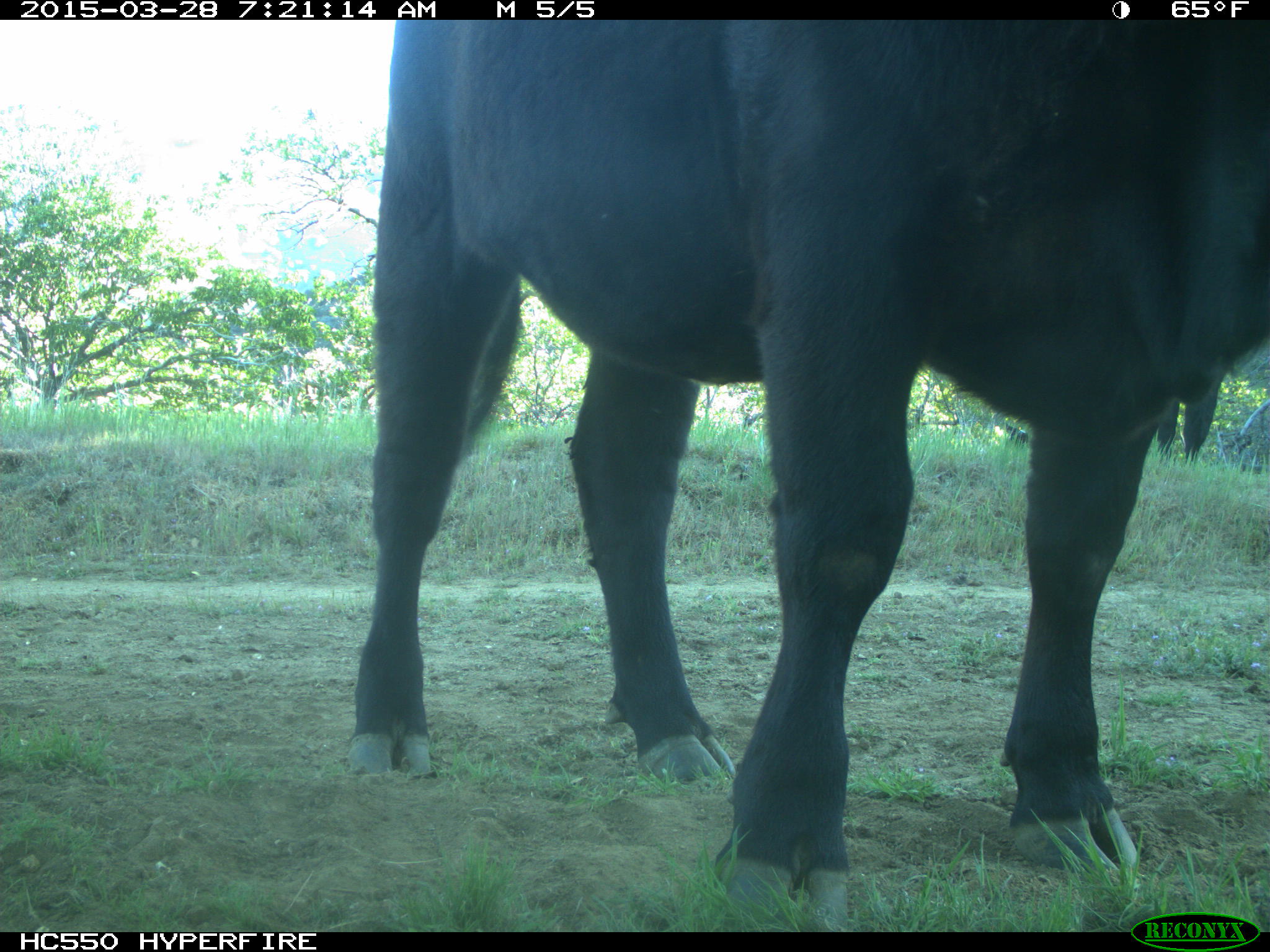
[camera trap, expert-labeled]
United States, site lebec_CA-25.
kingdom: Animalia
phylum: Chordata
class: Mammalia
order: Artiodactyla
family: Bovidae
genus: Bos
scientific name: Bos taurus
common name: domestic cow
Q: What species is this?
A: Bos taurus (domestic cow).